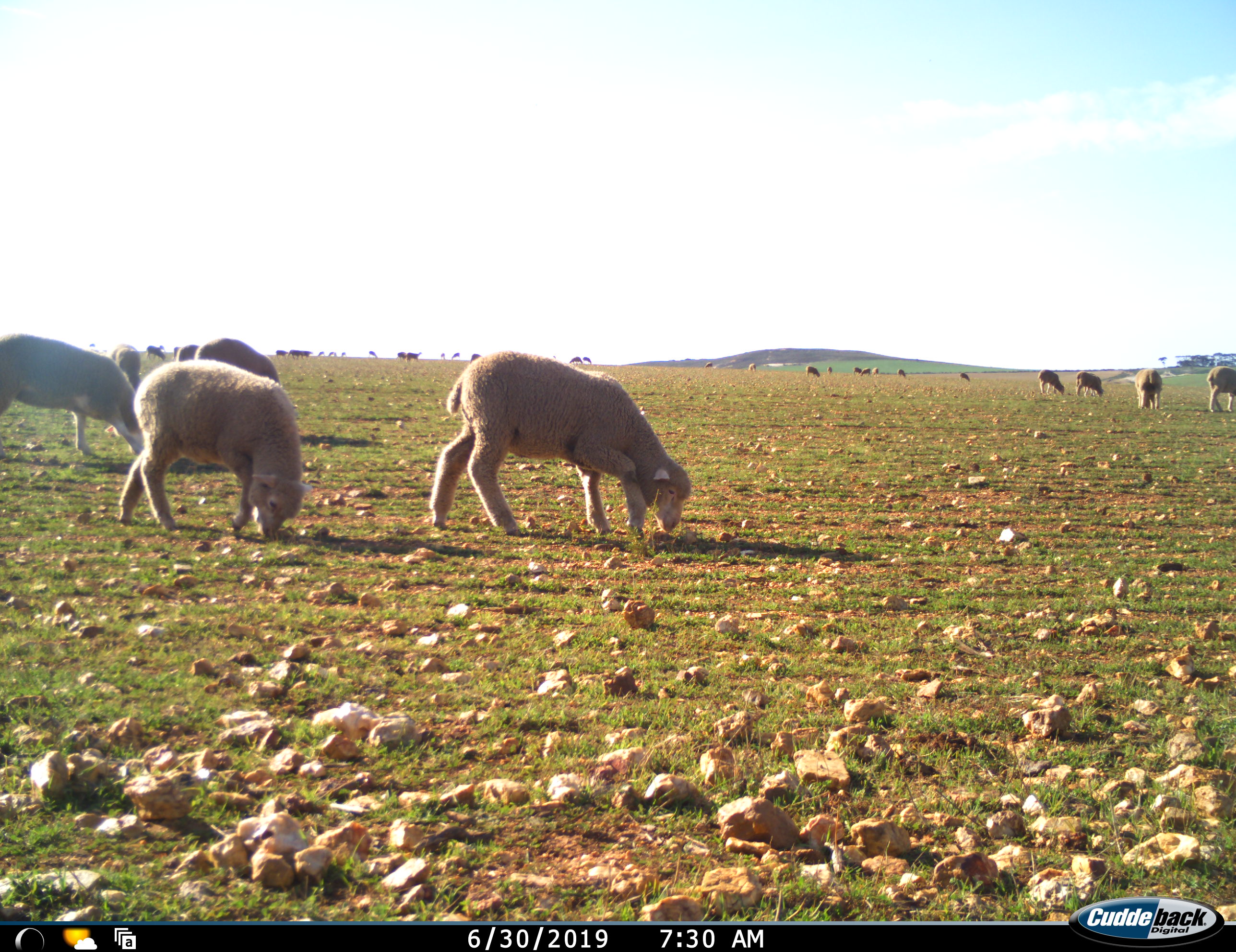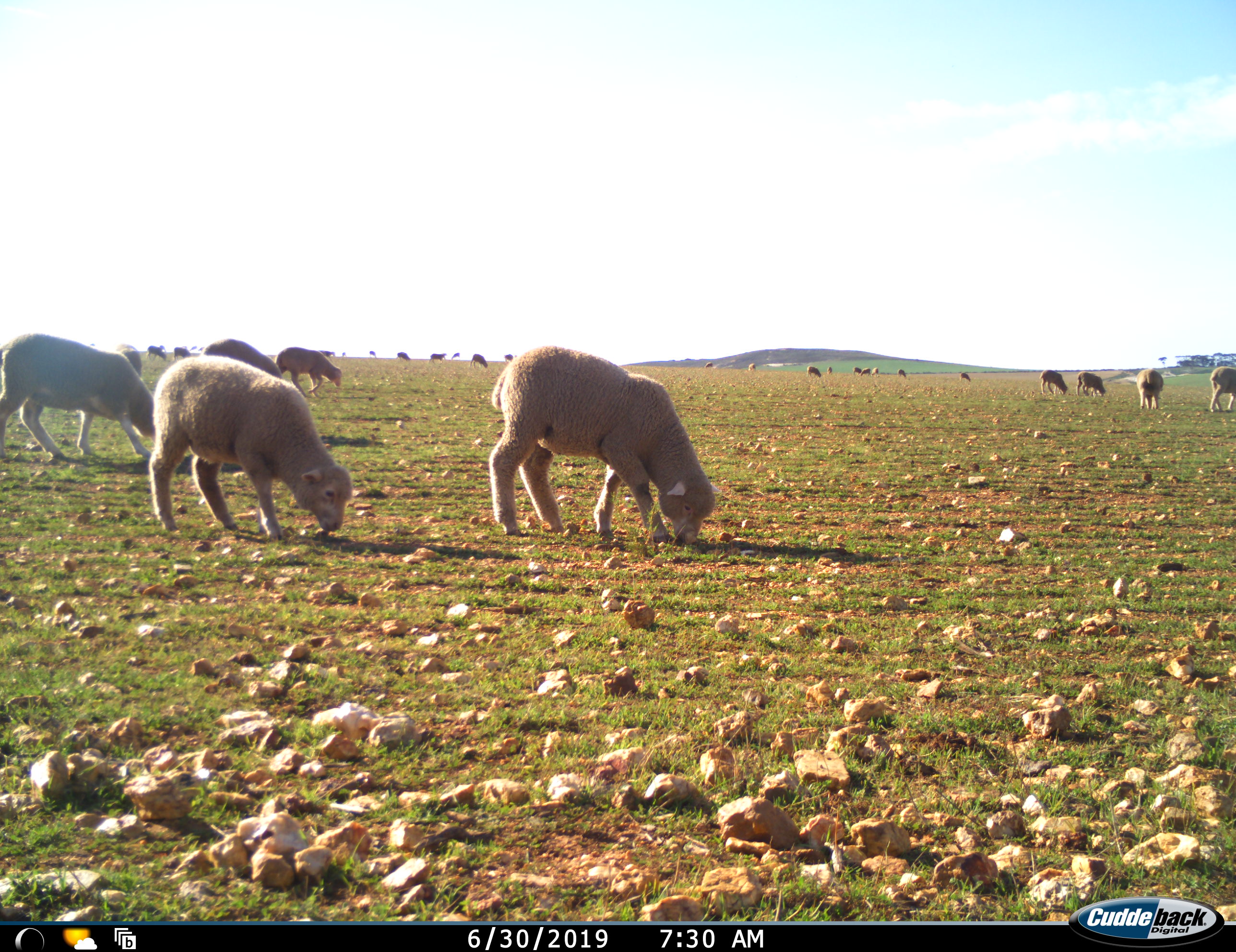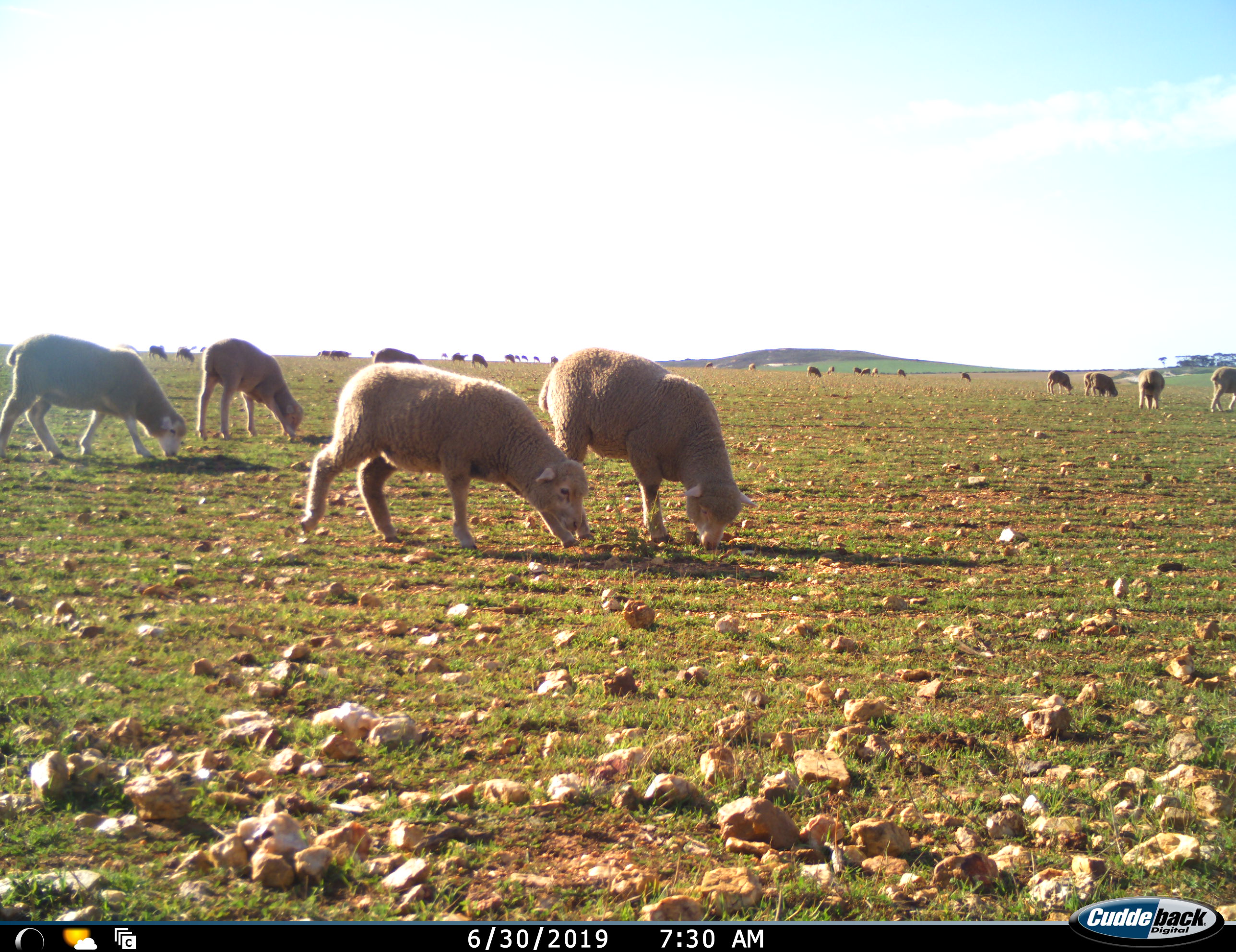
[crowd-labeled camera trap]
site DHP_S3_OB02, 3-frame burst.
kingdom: Animalia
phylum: Chordata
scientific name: Vertebrata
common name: domestic animal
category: domesticanimal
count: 11-50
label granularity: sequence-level